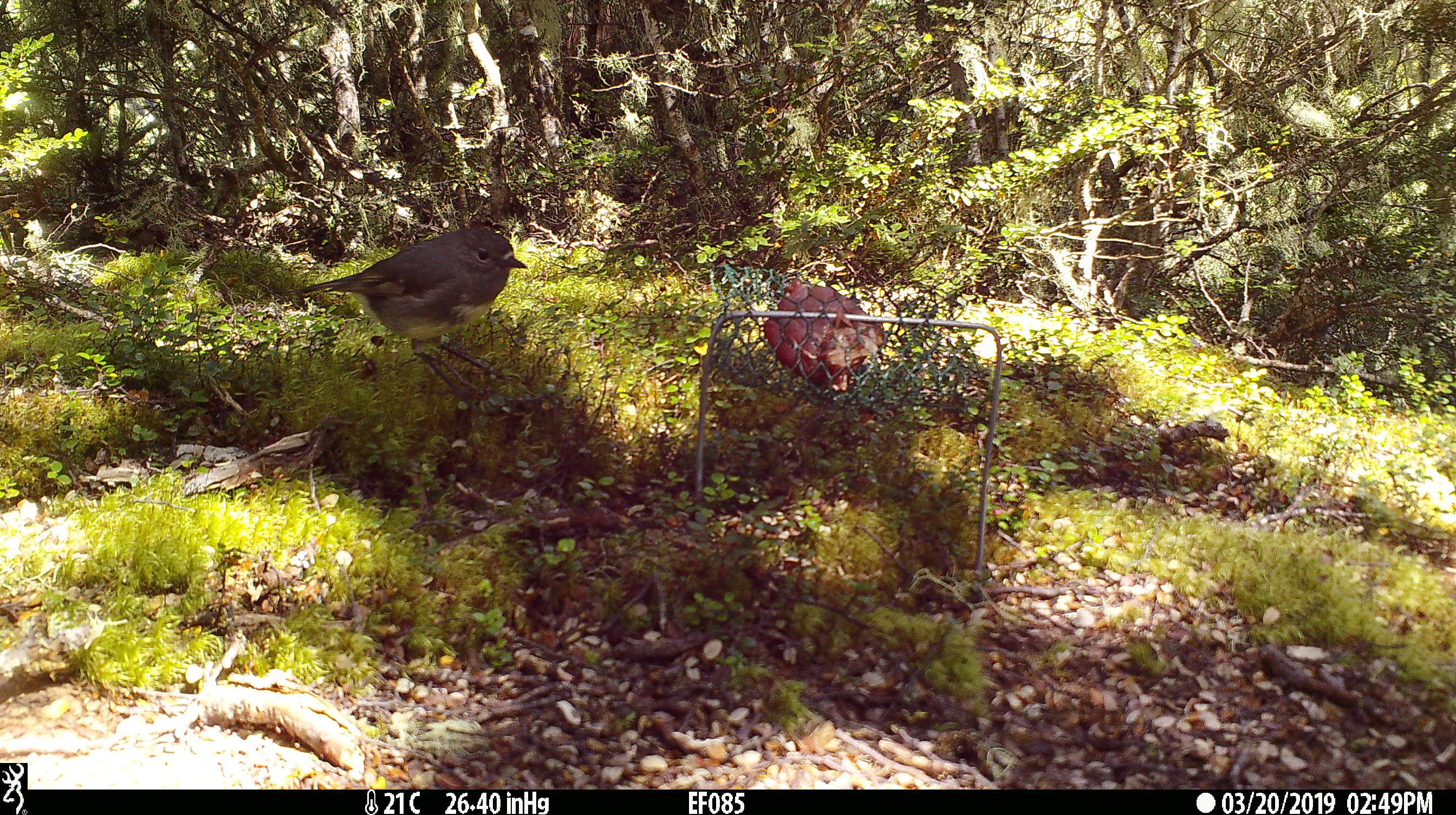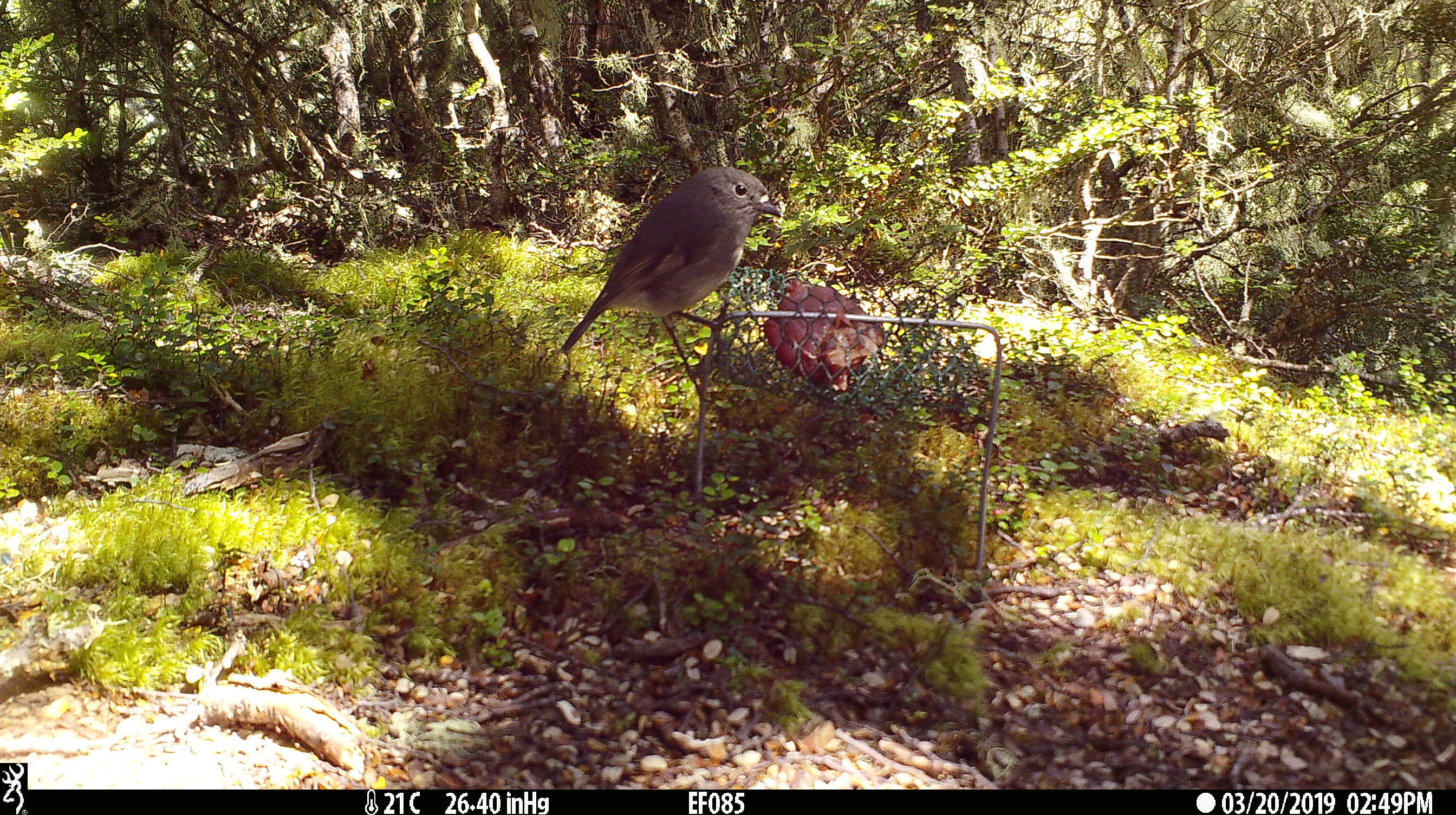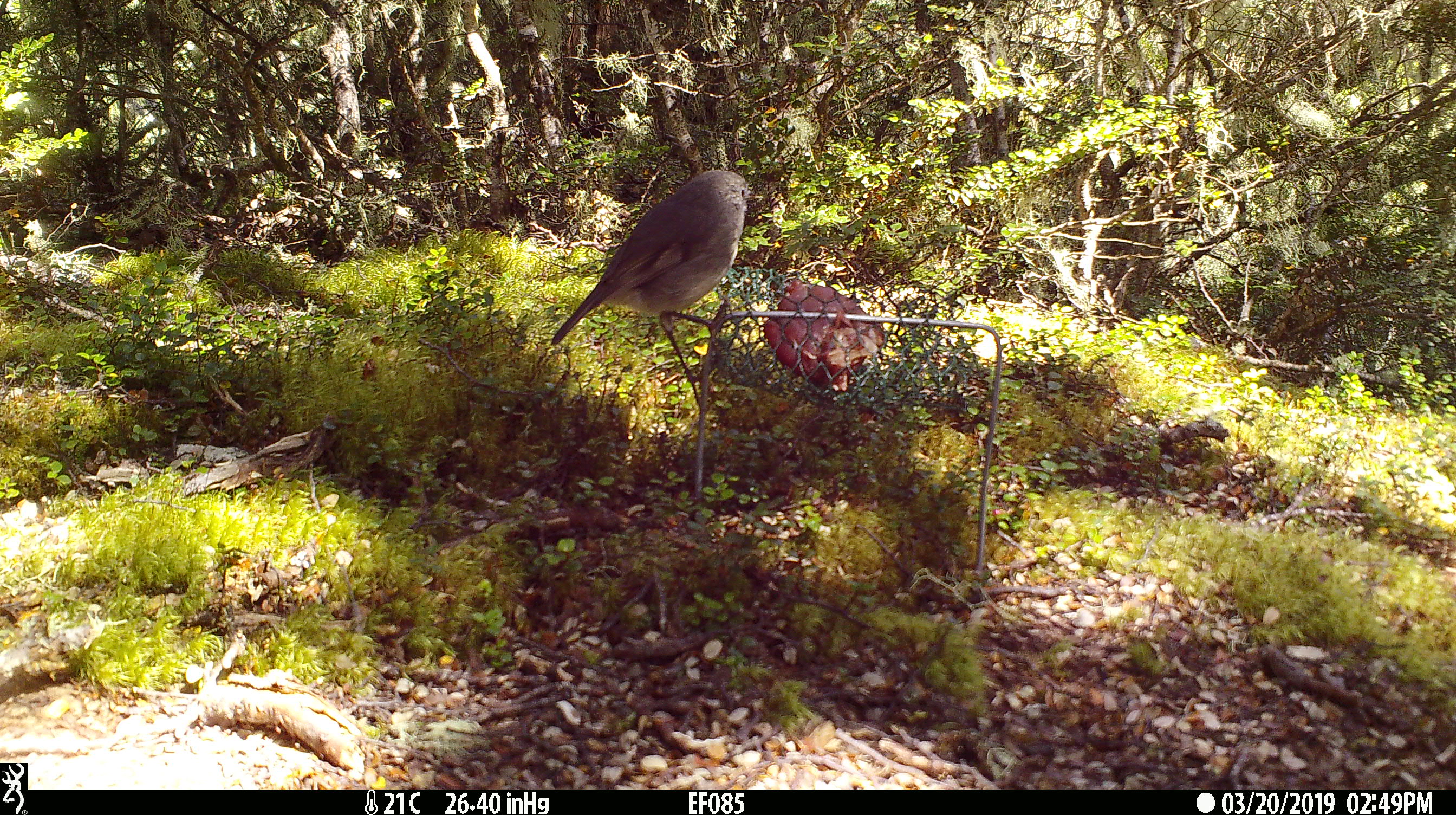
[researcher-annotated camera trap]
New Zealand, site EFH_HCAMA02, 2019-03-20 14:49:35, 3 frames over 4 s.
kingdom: Animalia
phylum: Chordata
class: Aves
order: Passeriformes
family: Petroicidae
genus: Petroica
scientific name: Petroica australis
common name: new zealand robin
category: robin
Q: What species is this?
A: Robin (new zealand robin) (Petroica australis).